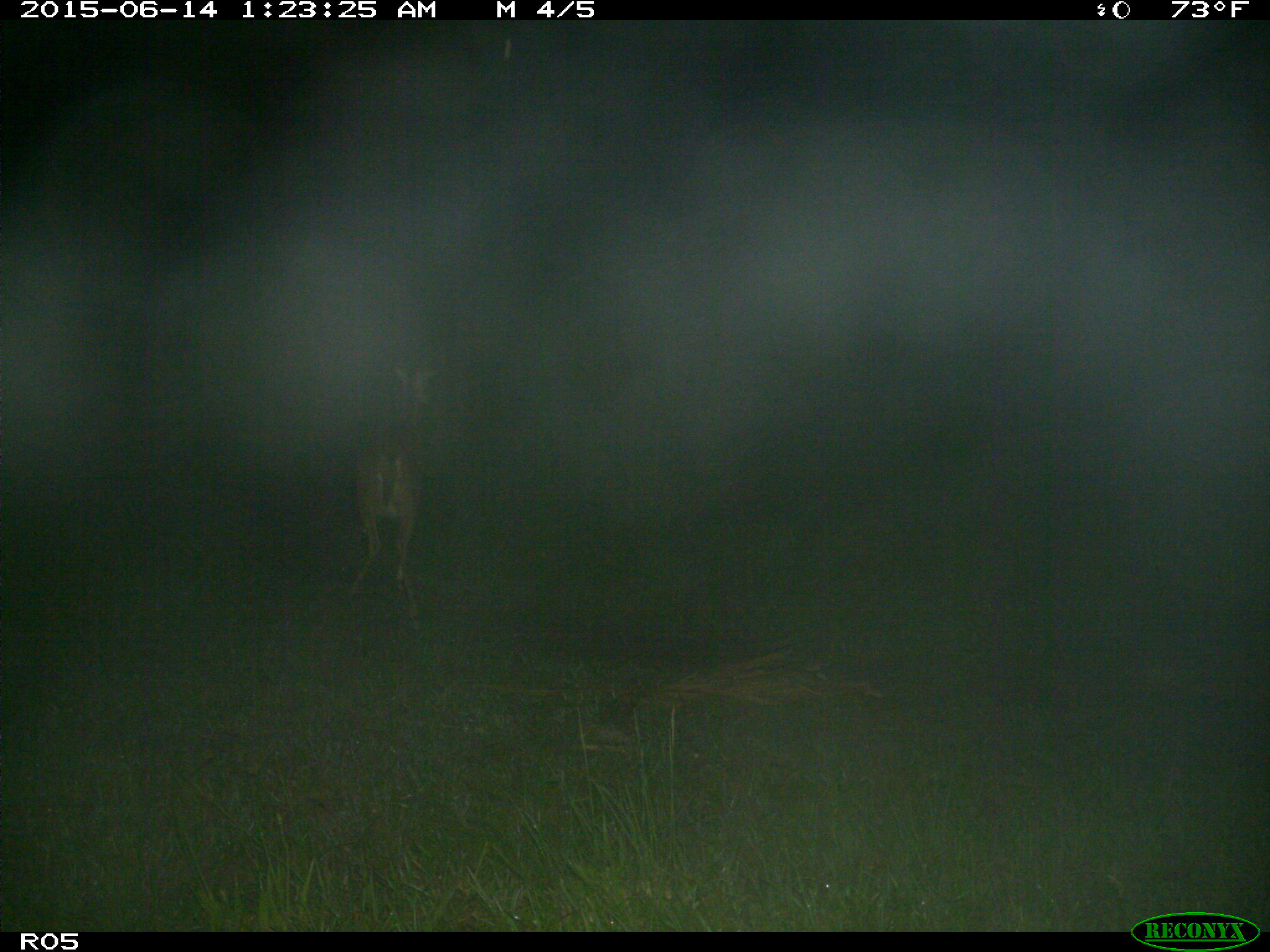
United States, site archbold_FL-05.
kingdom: Animalia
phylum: Chordata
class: Mammalia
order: Artiodactyla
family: Cervidae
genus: Odocoileus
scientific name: Odocoileus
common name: deer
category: unidentified deer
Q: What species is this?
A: Unidentified deer (deer) (Odocoileus).